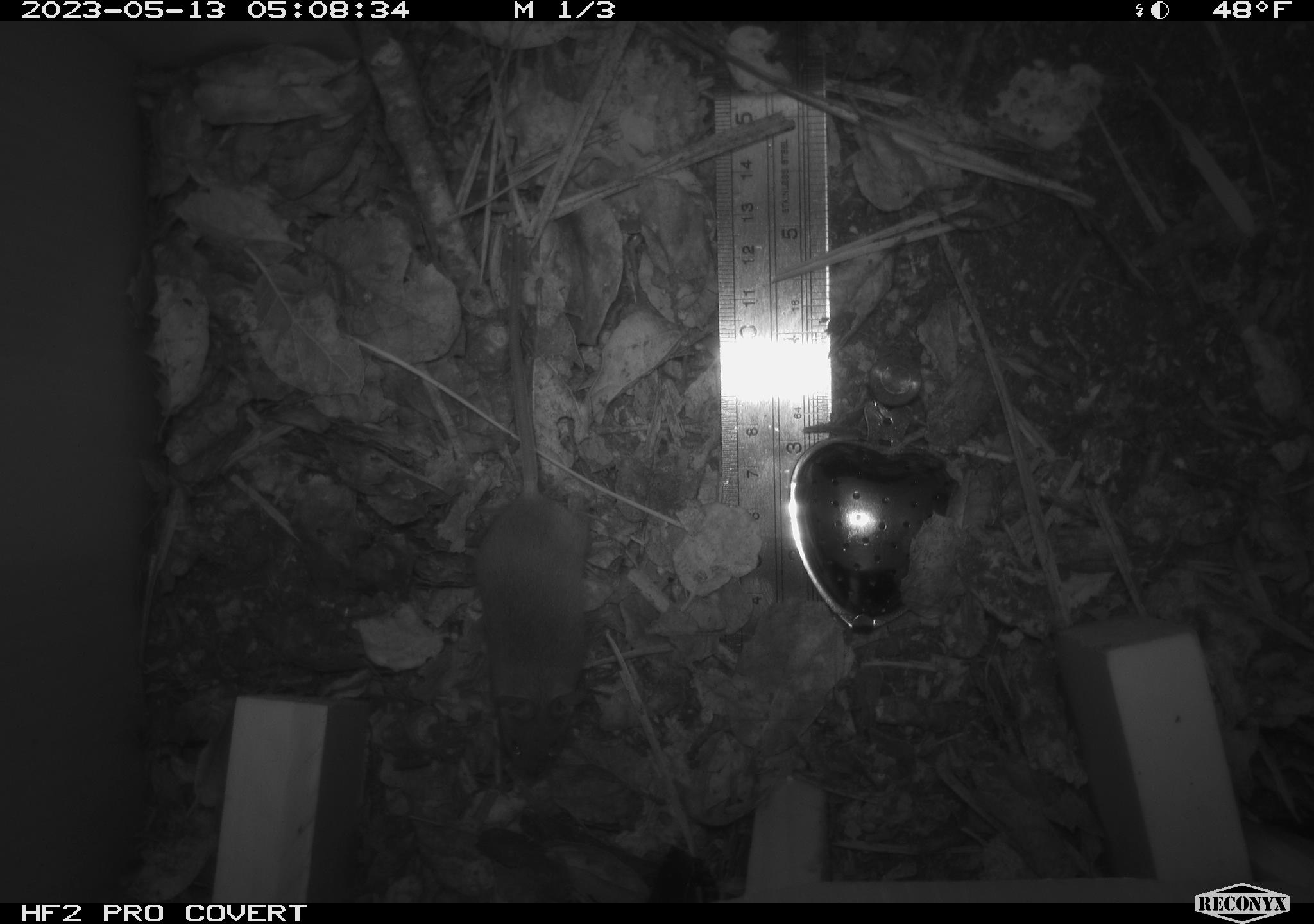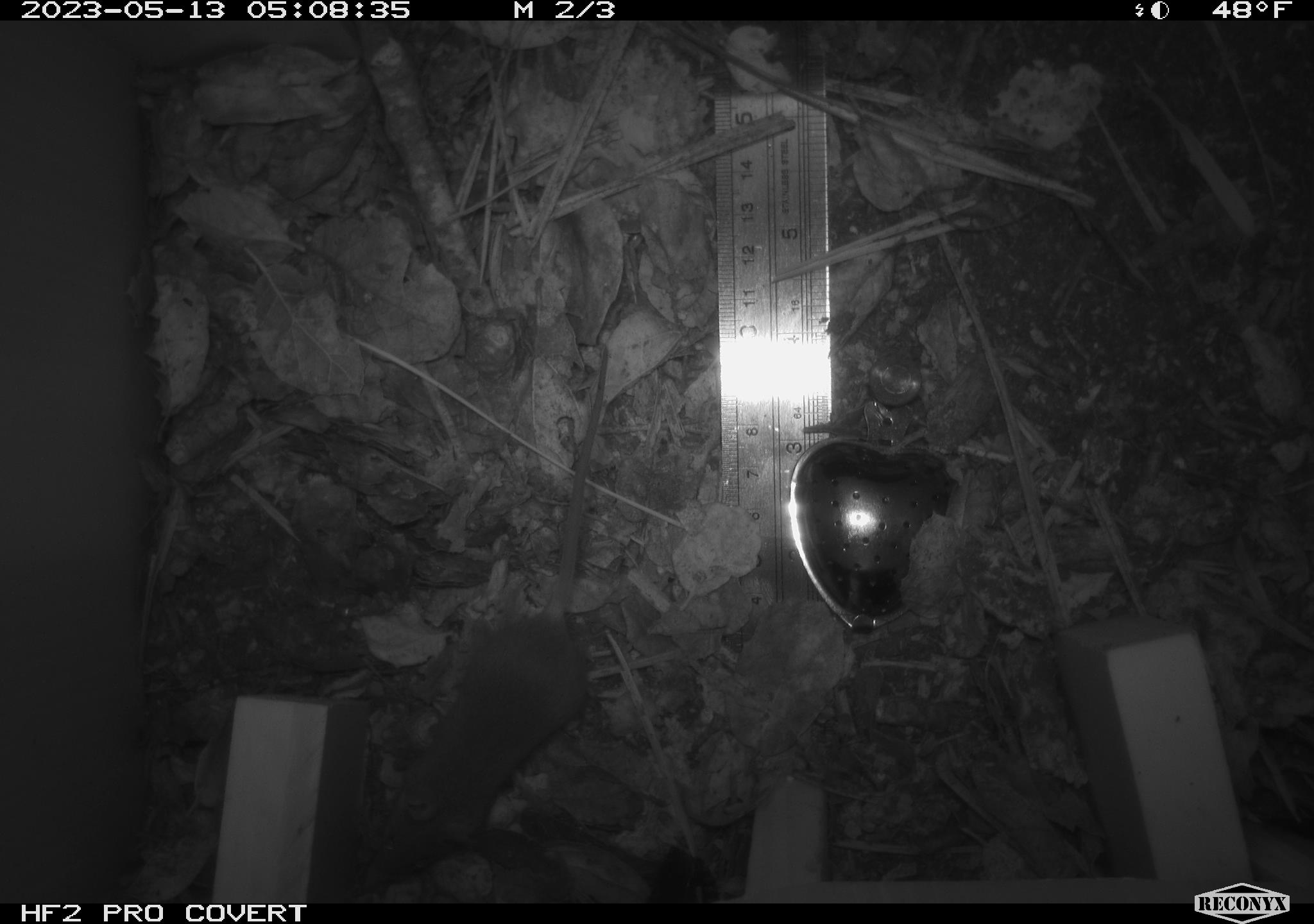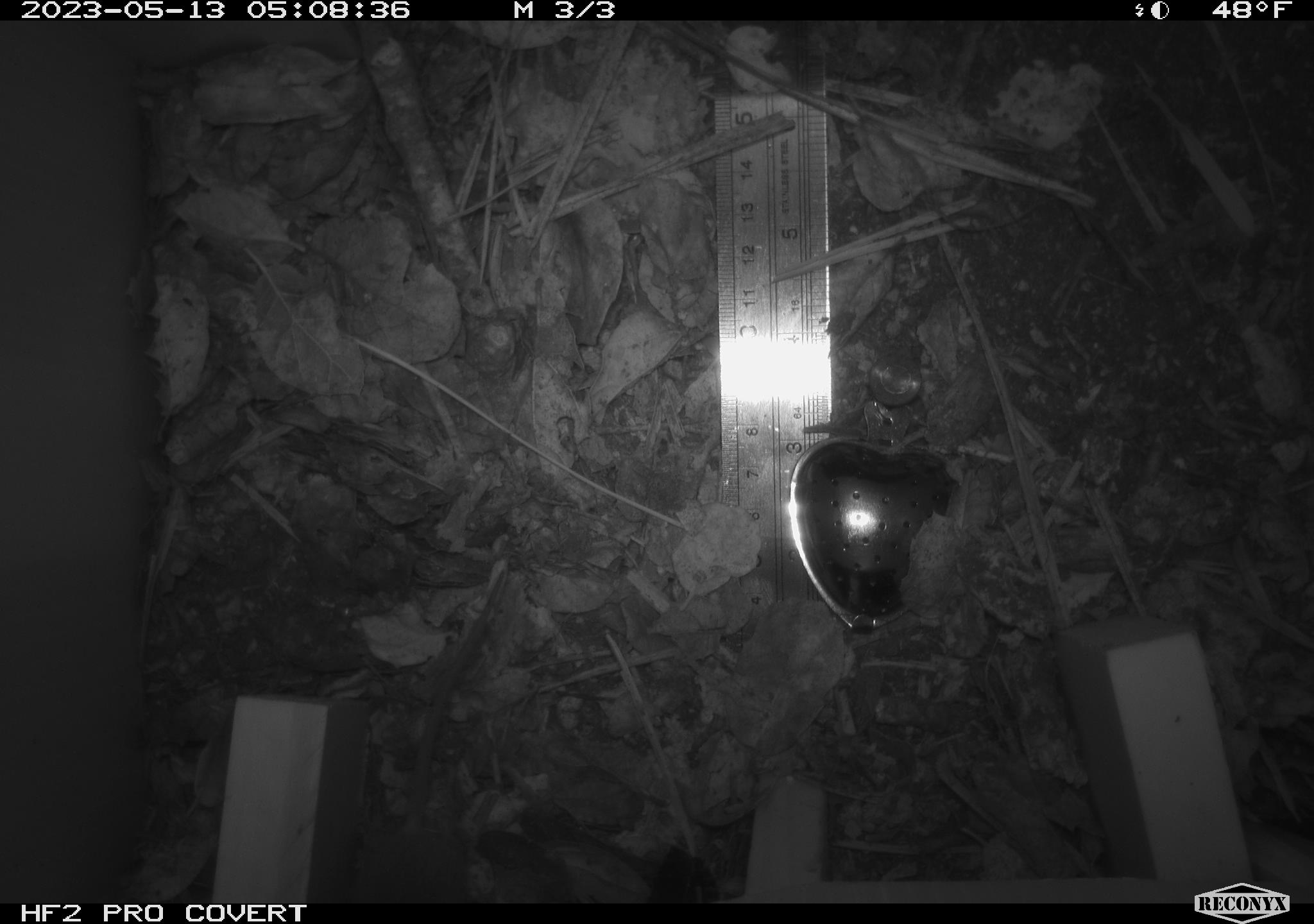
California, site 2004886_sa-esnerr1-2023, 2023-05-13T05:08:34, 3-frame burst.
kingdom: Animalia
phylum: Chordata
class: Mammalia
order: Rodentia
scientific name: Rodentia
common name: rodent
Rodent (Rodentia).